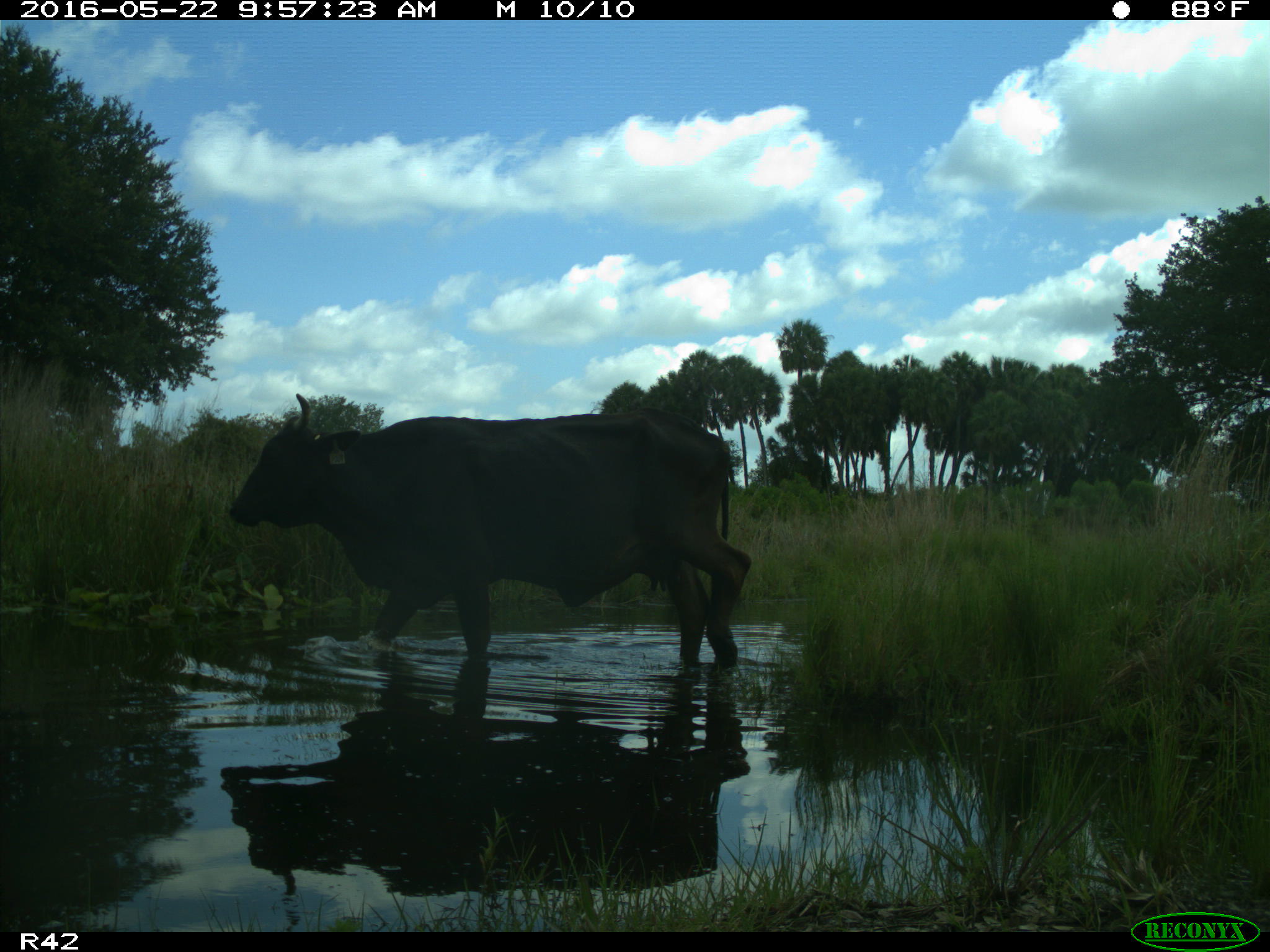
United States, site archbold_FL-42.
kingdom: Animalia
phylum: Chordata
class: Mammalia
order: Artiodactyla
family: Bovidae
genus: Bos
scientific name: Bos taurus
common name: domestic cow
Bos taurus (domestic cow).